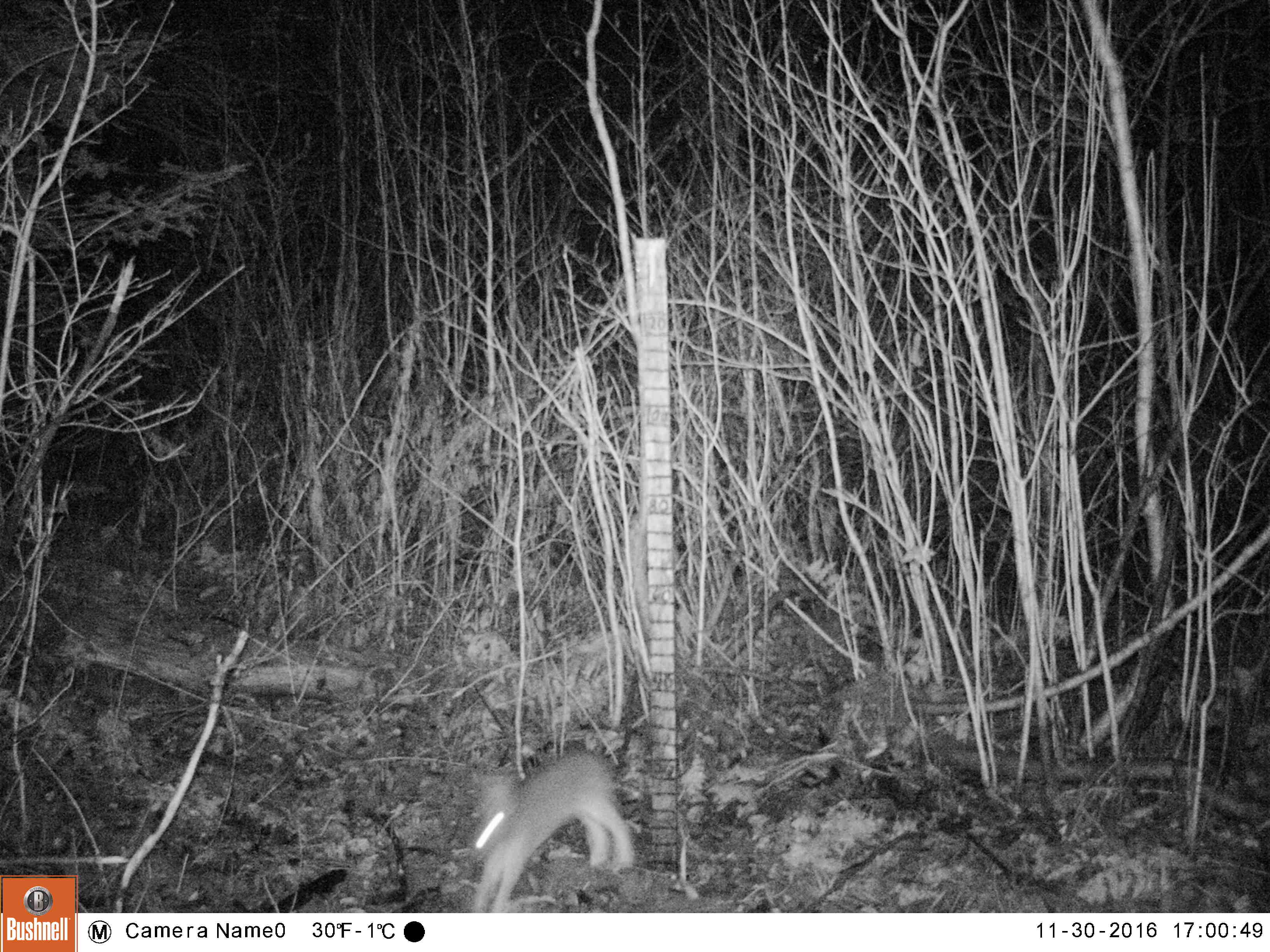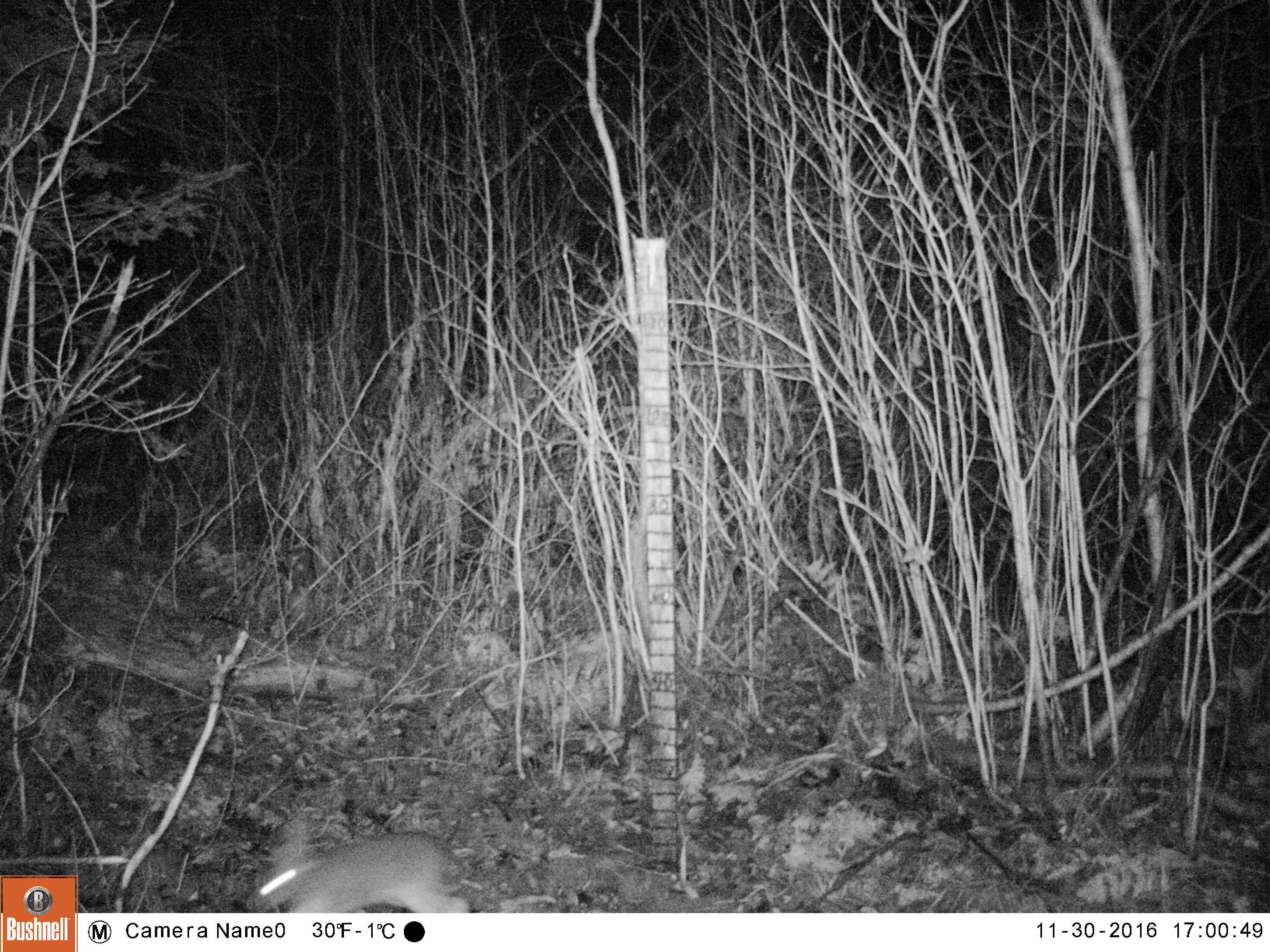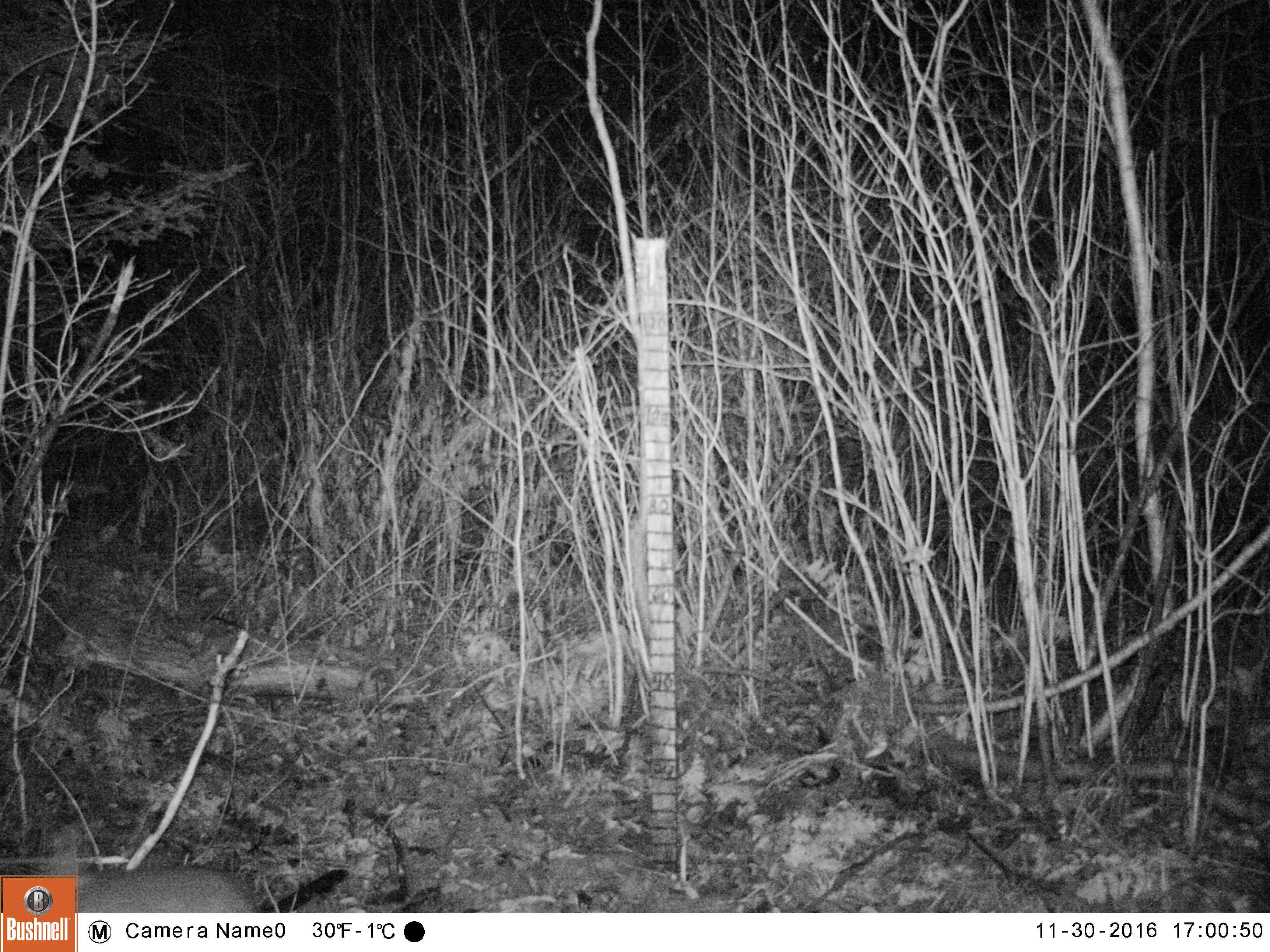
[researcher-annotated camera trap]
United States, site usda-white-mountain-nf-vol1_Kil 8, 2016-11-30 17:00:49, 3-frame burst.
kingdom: Animalia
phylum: Chordata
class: Mammalia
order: Lagomorpha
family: Leporidae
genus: Lepus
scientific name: Lepus americanus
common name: snowshoe hare